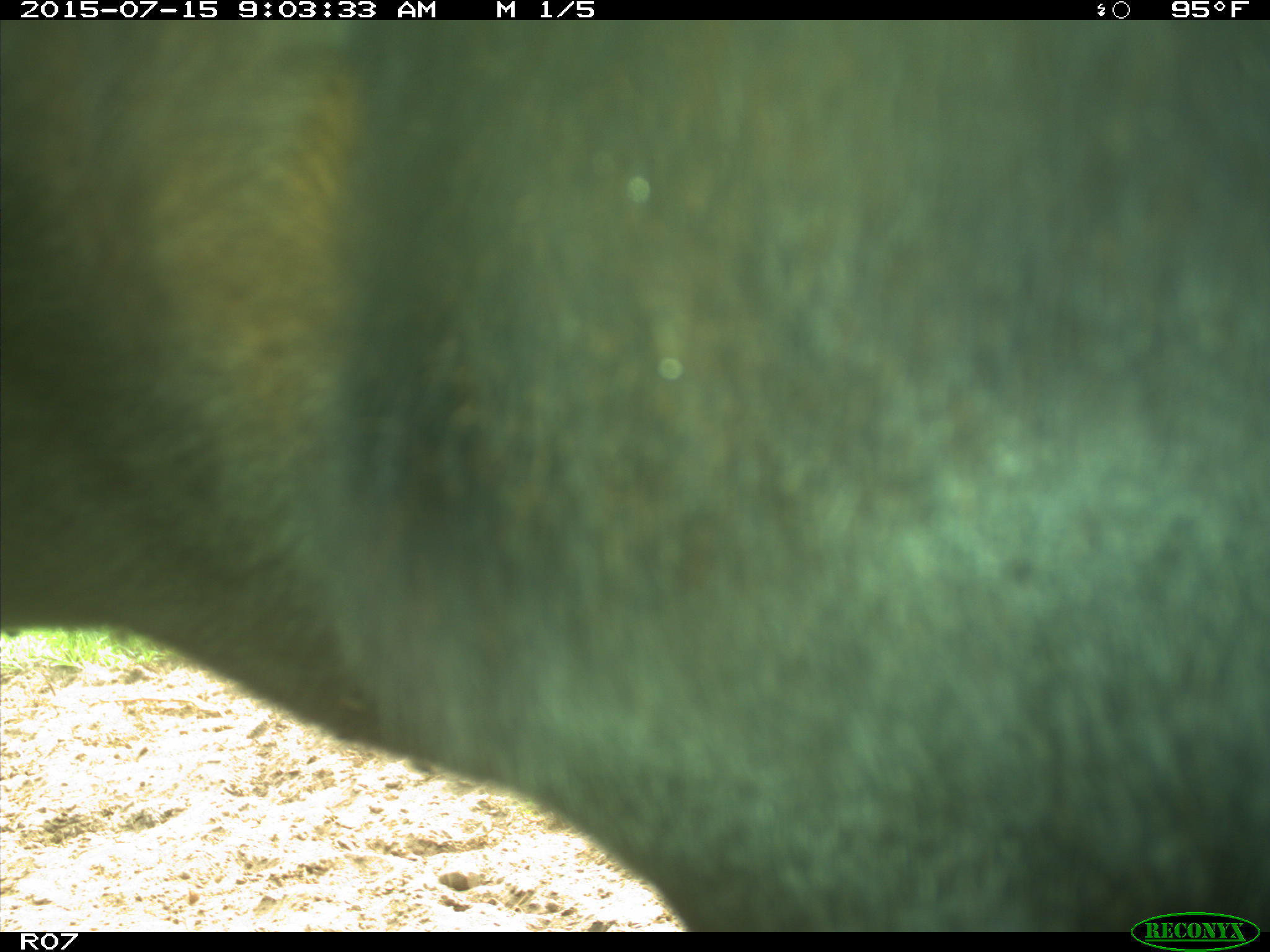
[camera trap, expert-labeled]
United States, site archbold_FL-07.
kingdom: Animalia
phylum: Chordata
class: Mammalia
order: Artiodactyla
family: Bovidae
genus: Bos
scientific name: Bos taurus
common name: domestic cow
Bos taurus (domestic cow).